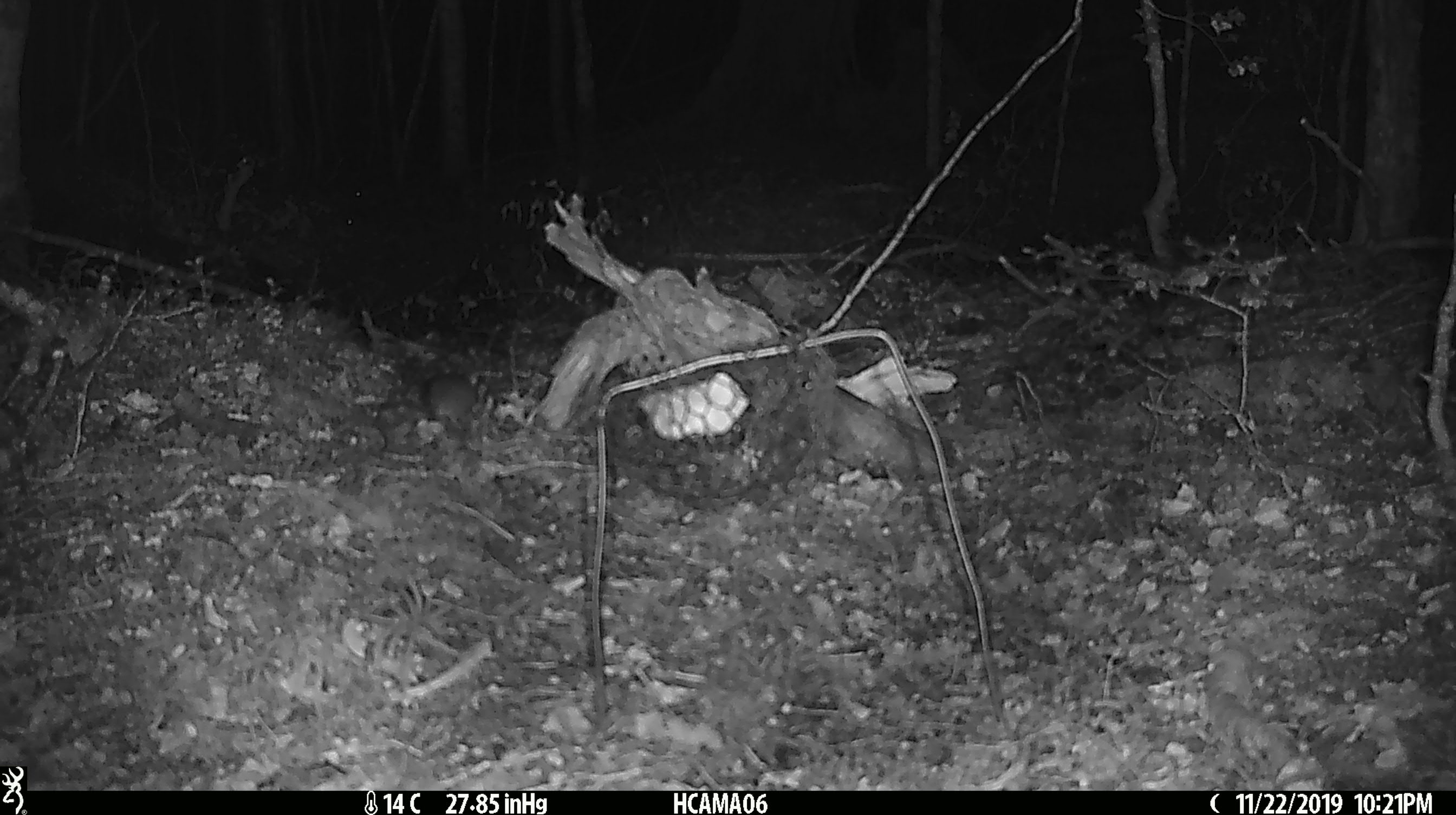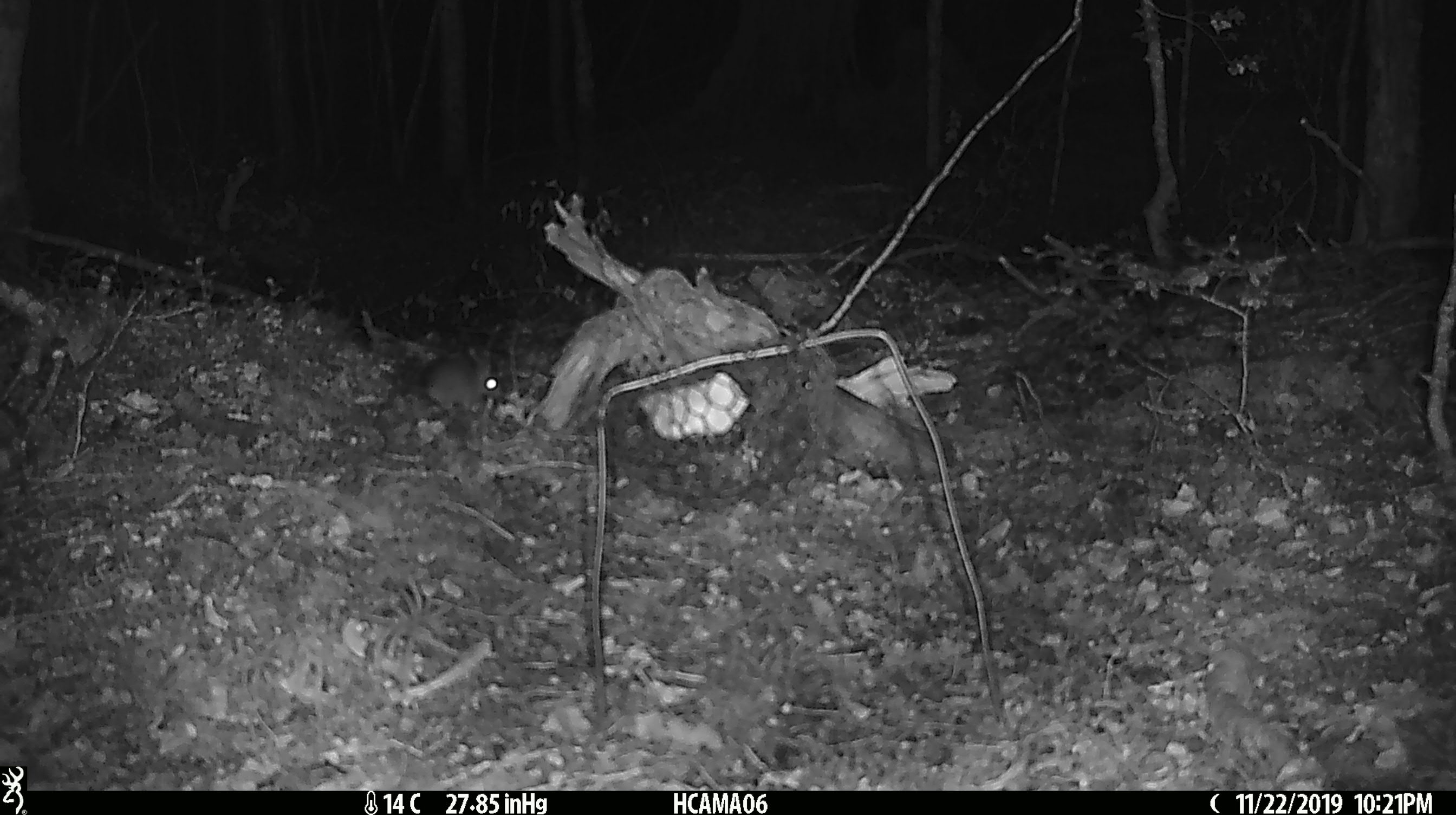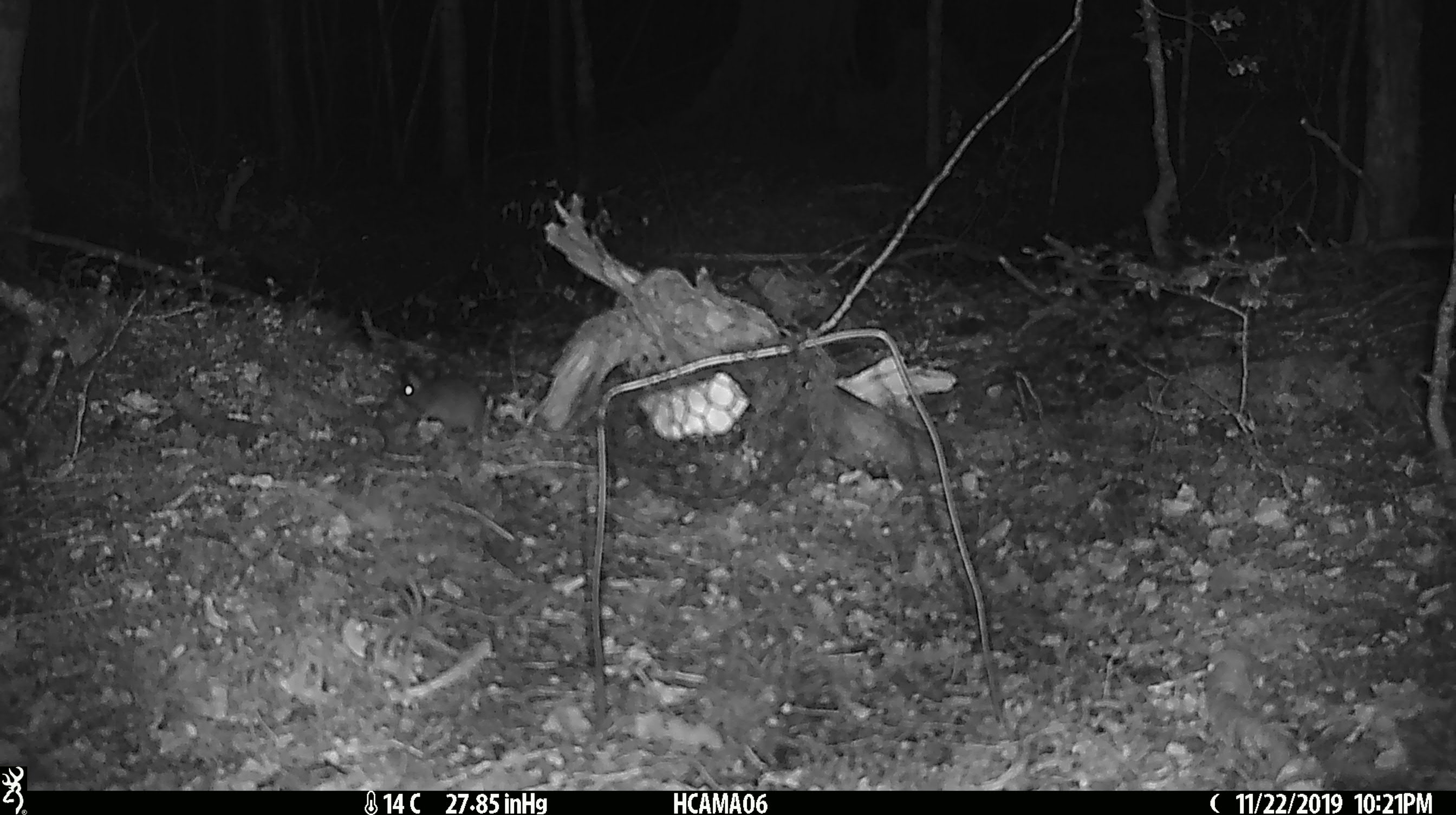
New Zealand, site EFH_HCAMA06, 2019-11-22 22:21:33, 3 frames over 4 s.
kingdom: Animalia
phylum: Chordata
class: Mammalia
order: Rodentia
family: Muridae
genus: Mus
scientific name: Mus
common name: mouse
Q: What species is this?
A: Mouse (Mus).